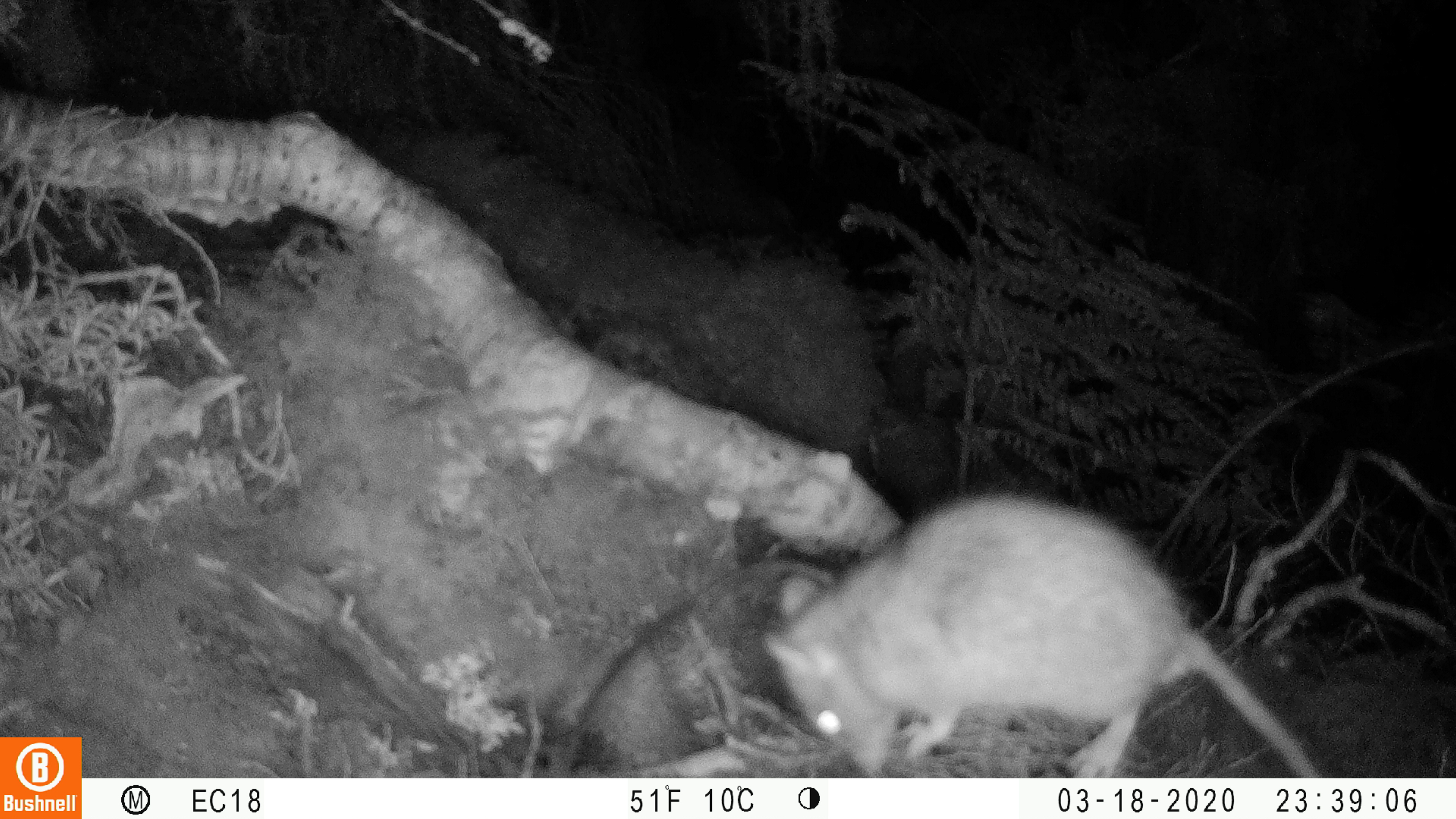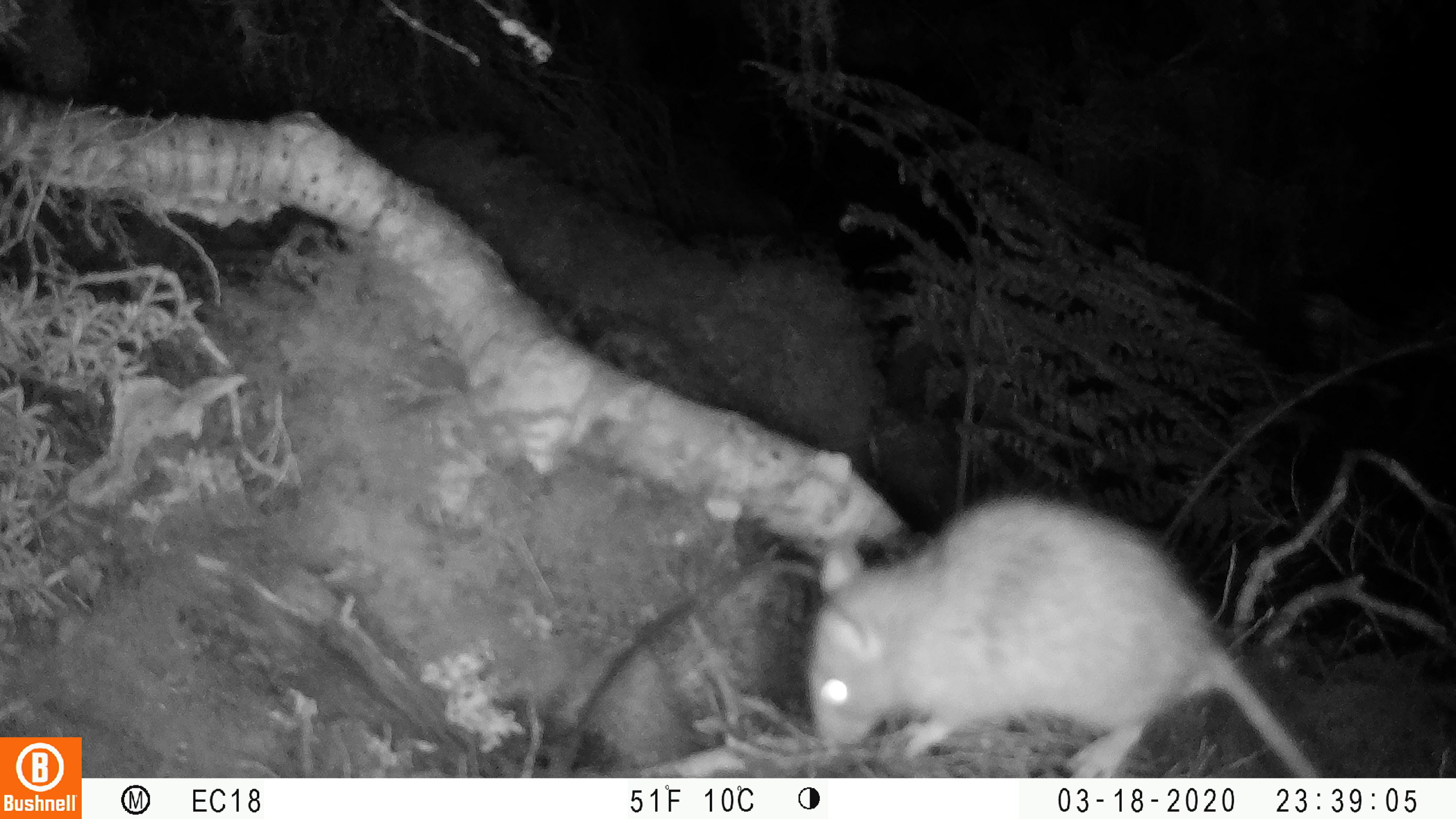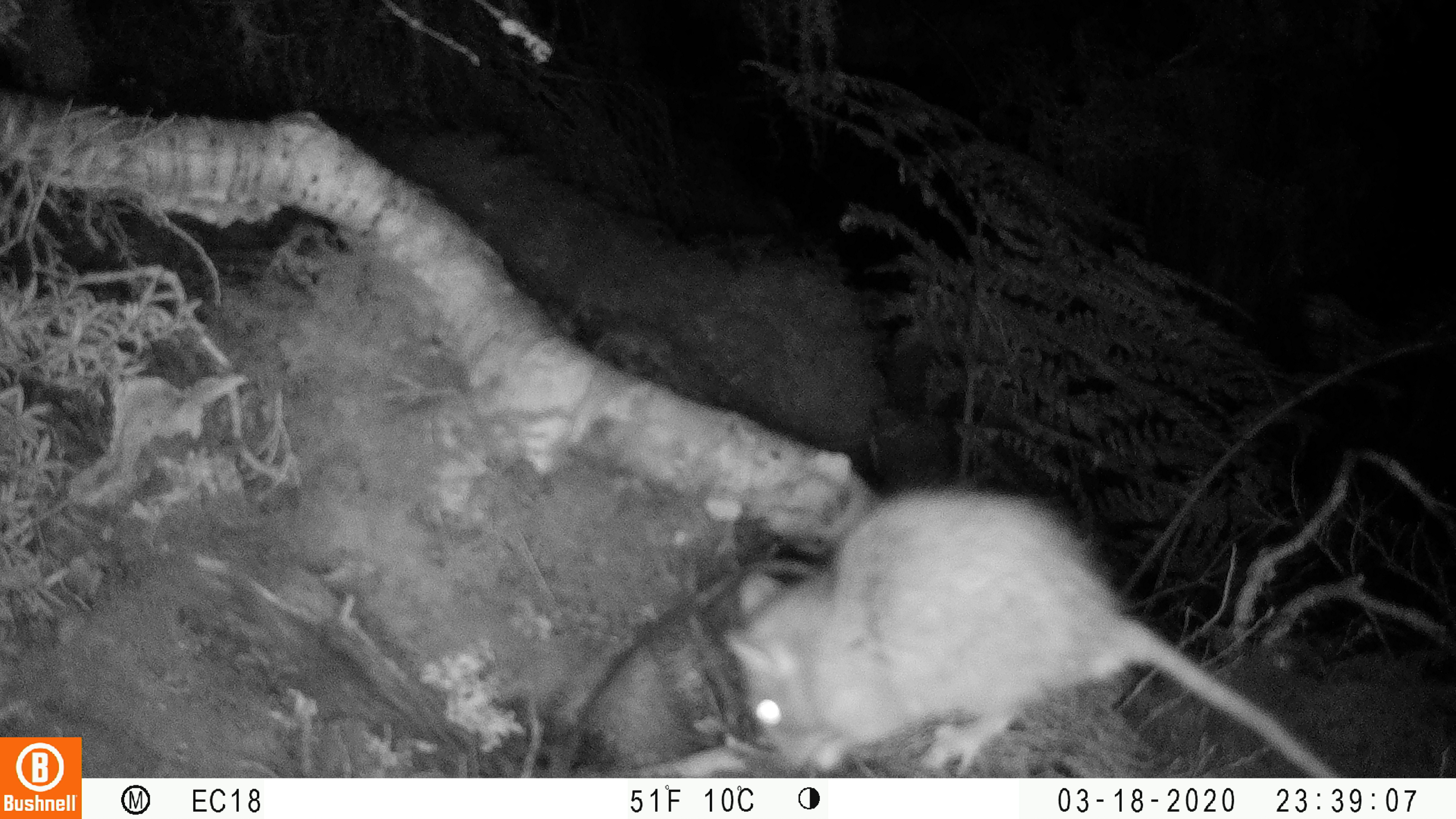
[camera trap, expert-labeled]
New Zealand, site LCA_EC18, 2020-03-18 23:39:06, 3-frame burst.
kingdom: Animalia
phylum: Chordata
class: Mammalia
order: Rodentia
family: Muridae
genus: Rattus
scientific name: Rattus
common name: rat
Rat (Rattus).